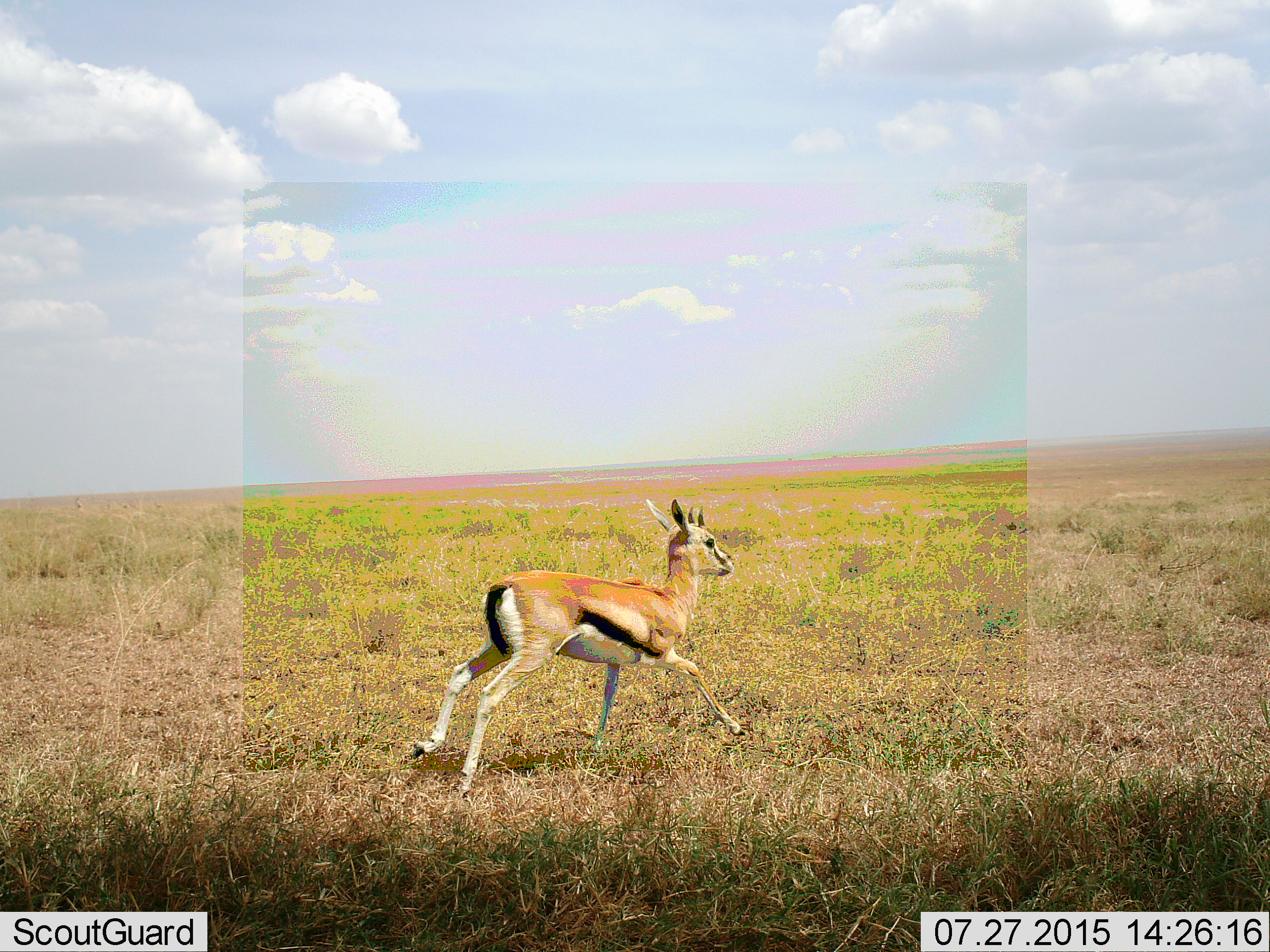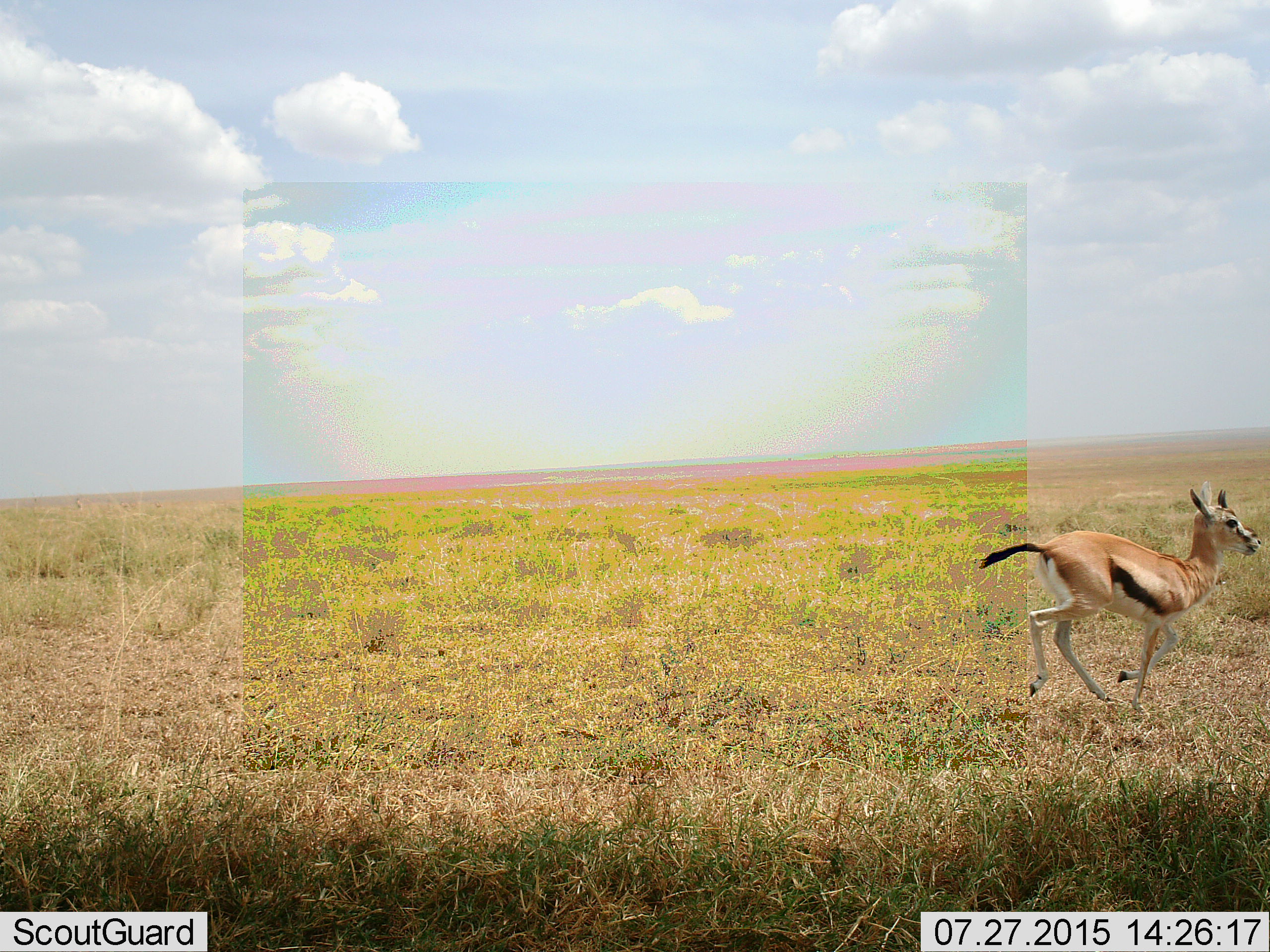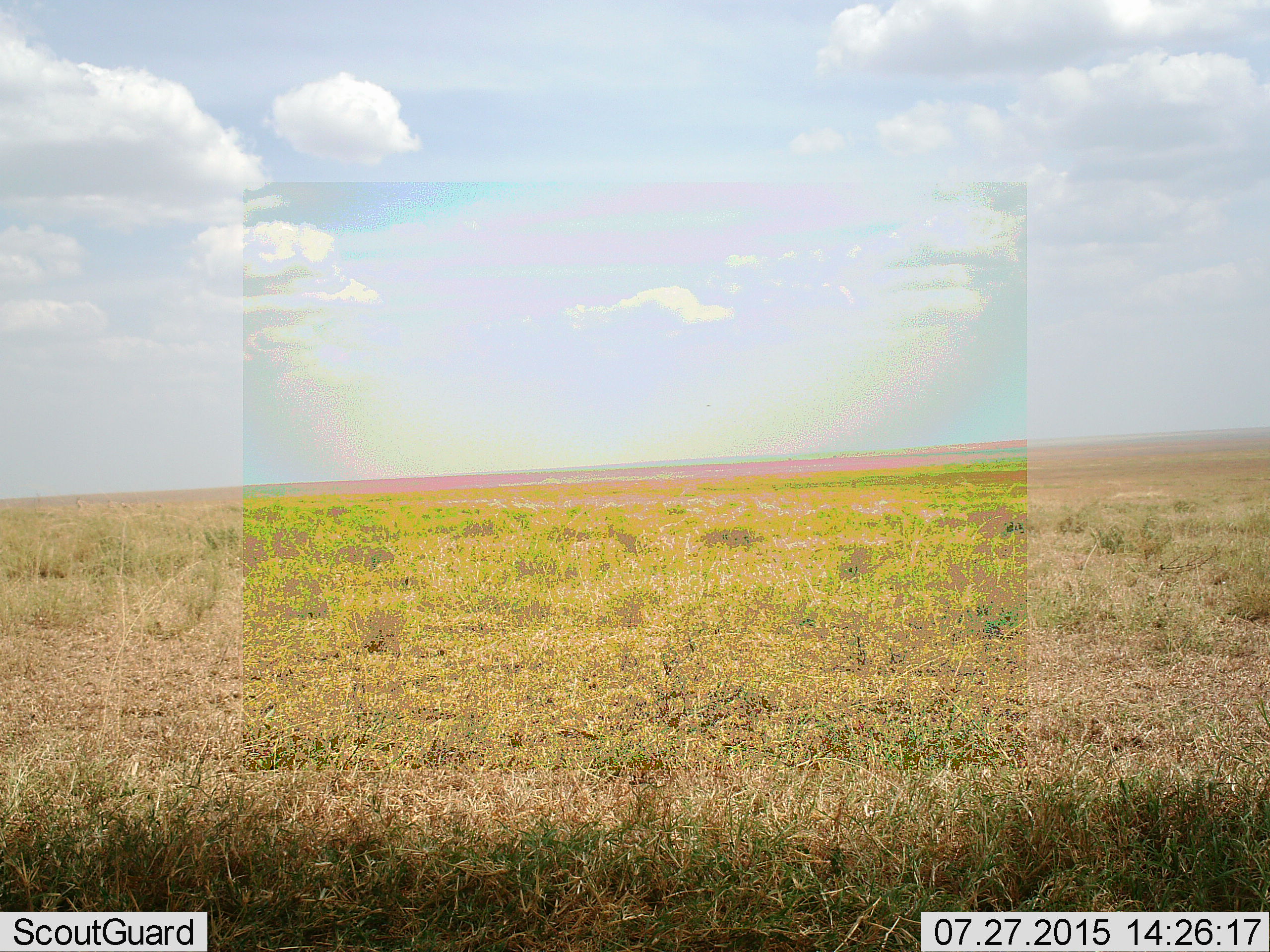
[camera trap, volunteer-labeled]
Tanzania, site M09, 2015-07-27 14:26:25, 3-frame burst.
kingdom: Animalia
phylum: Chordata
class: Mammalia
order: Artiodactyla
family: Bovidae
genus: Eudorcas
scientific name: Eudorcas thomsonii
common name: thomson's gazelle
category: gazellethomsons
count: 1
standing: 0%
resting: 0%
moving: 100%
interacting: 0%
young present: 14%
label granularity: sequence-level